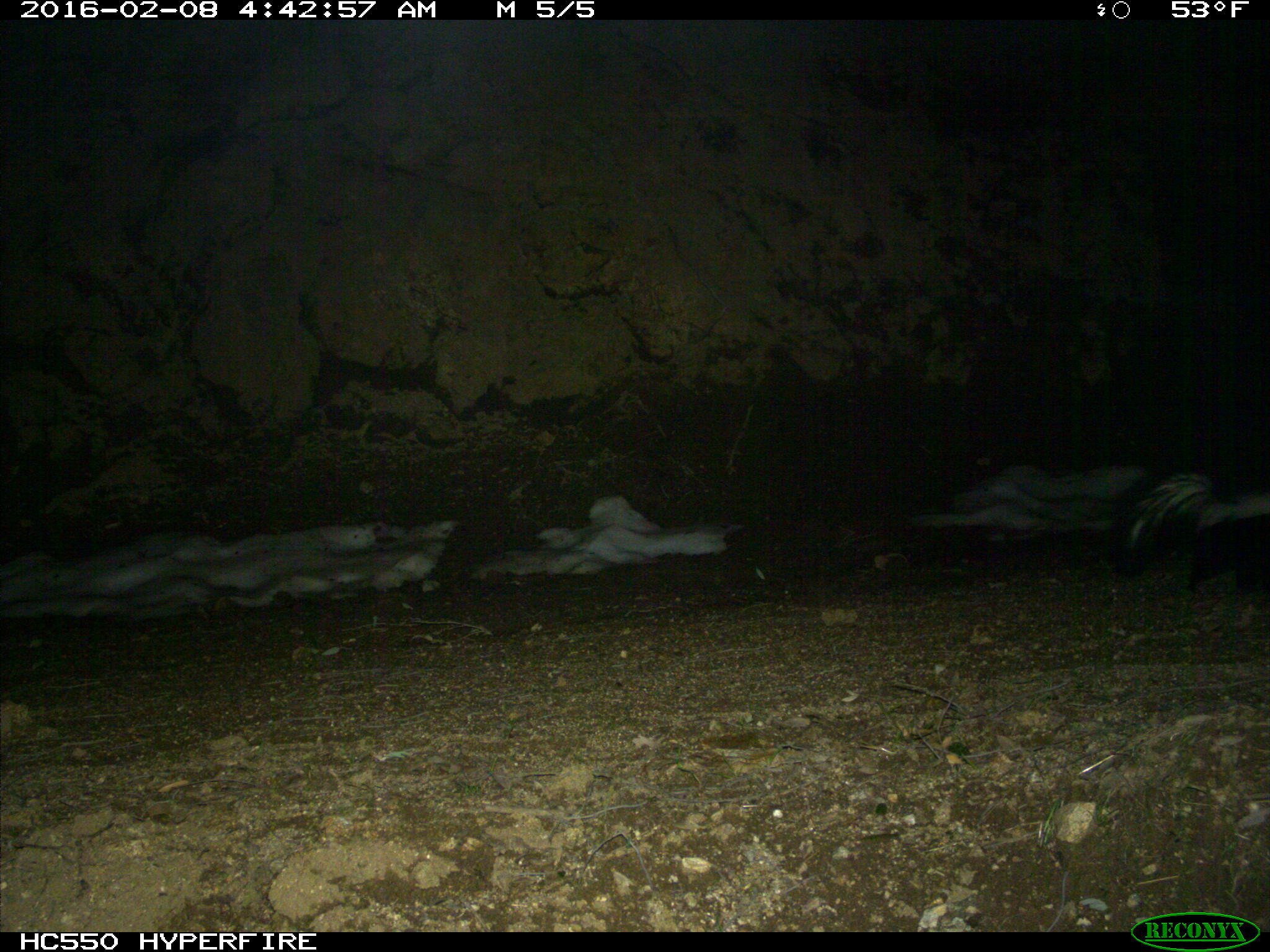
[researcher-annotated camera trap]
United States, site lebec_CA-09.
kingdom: Animalia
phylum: Chordata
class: Mammalia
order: Carnivora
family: Mephitidae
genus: Mephitis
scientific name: Mephitis mephitis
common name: striped skunk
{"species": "Mephitis mephitis (striped skunk)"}